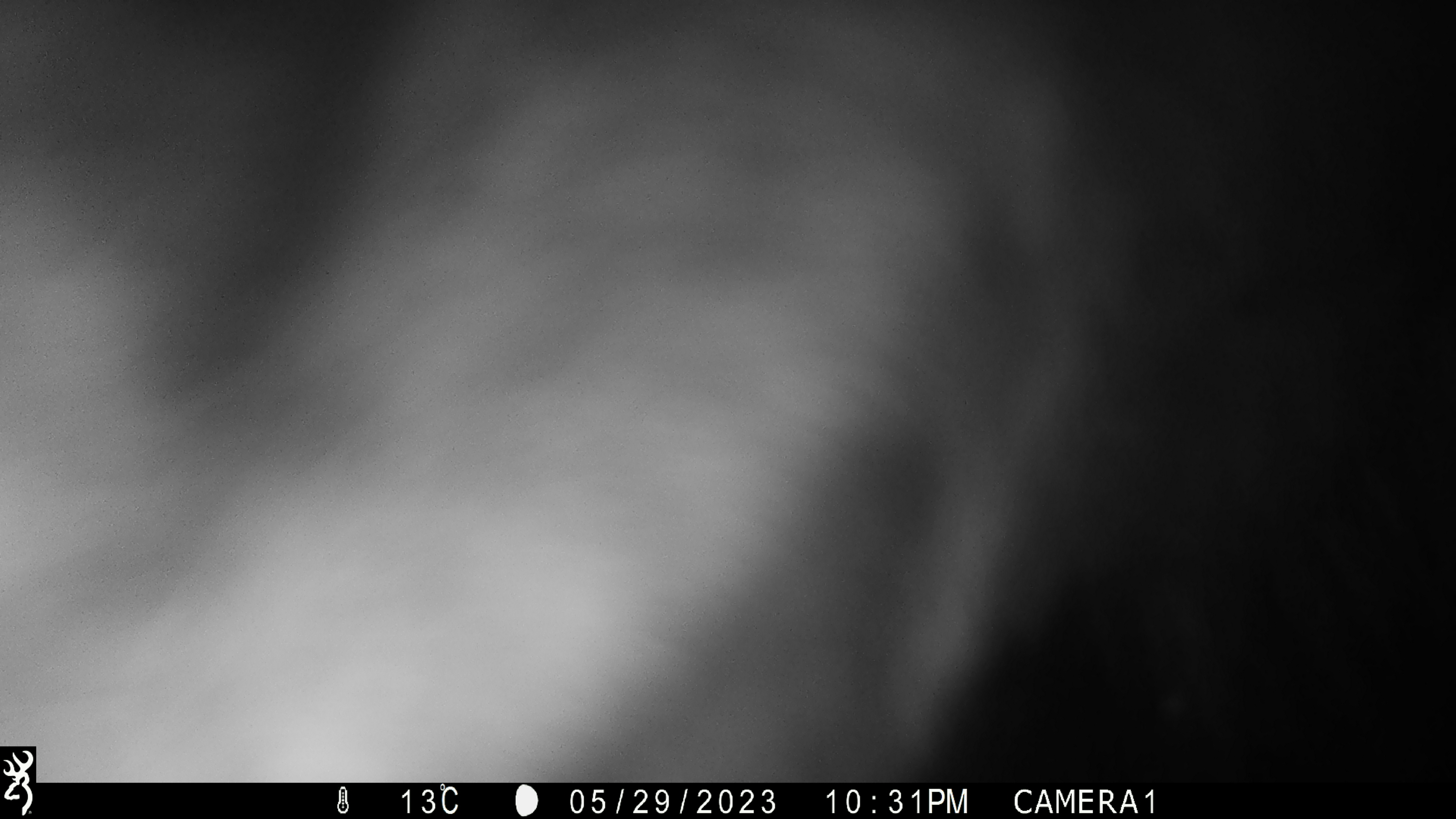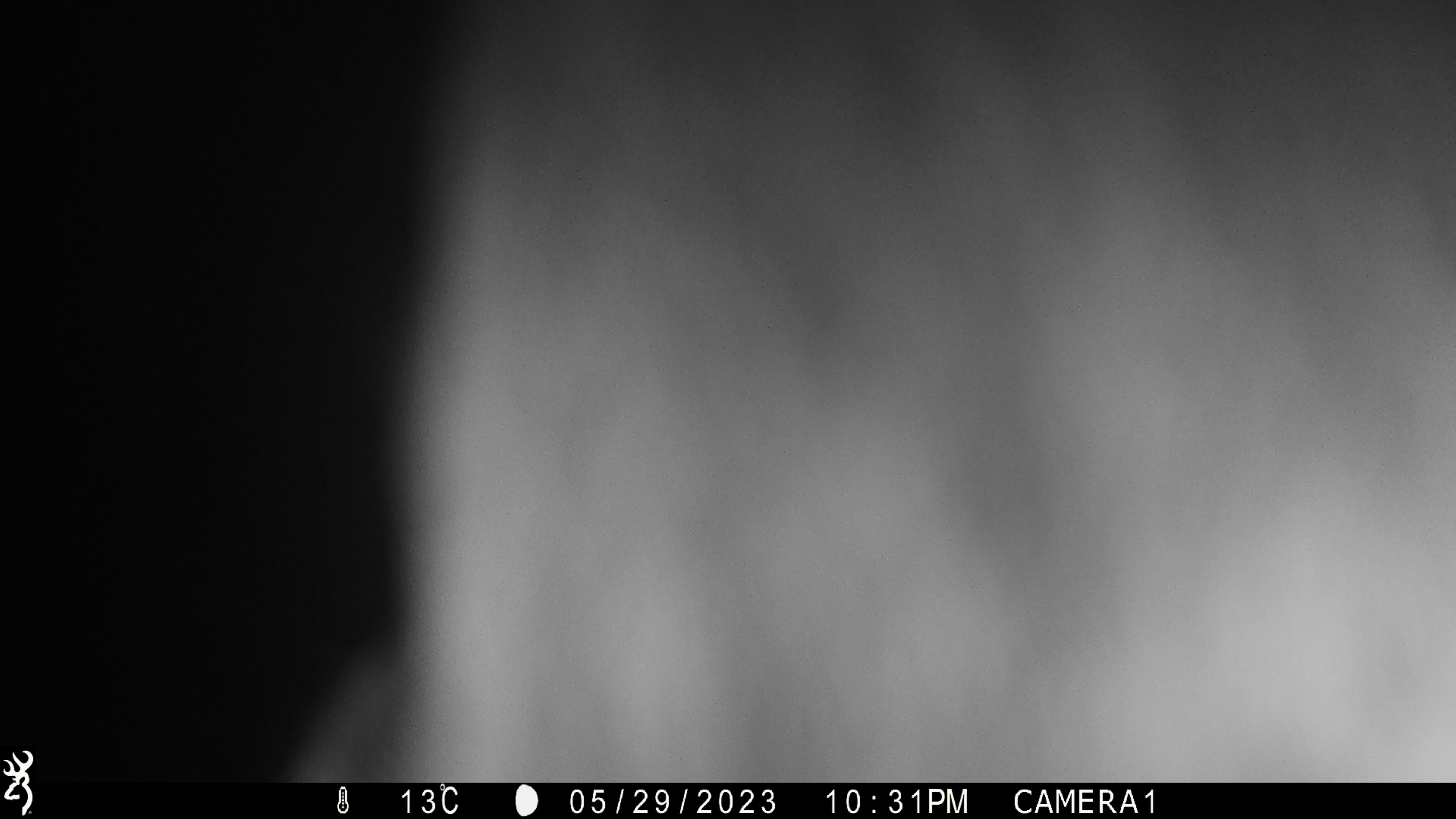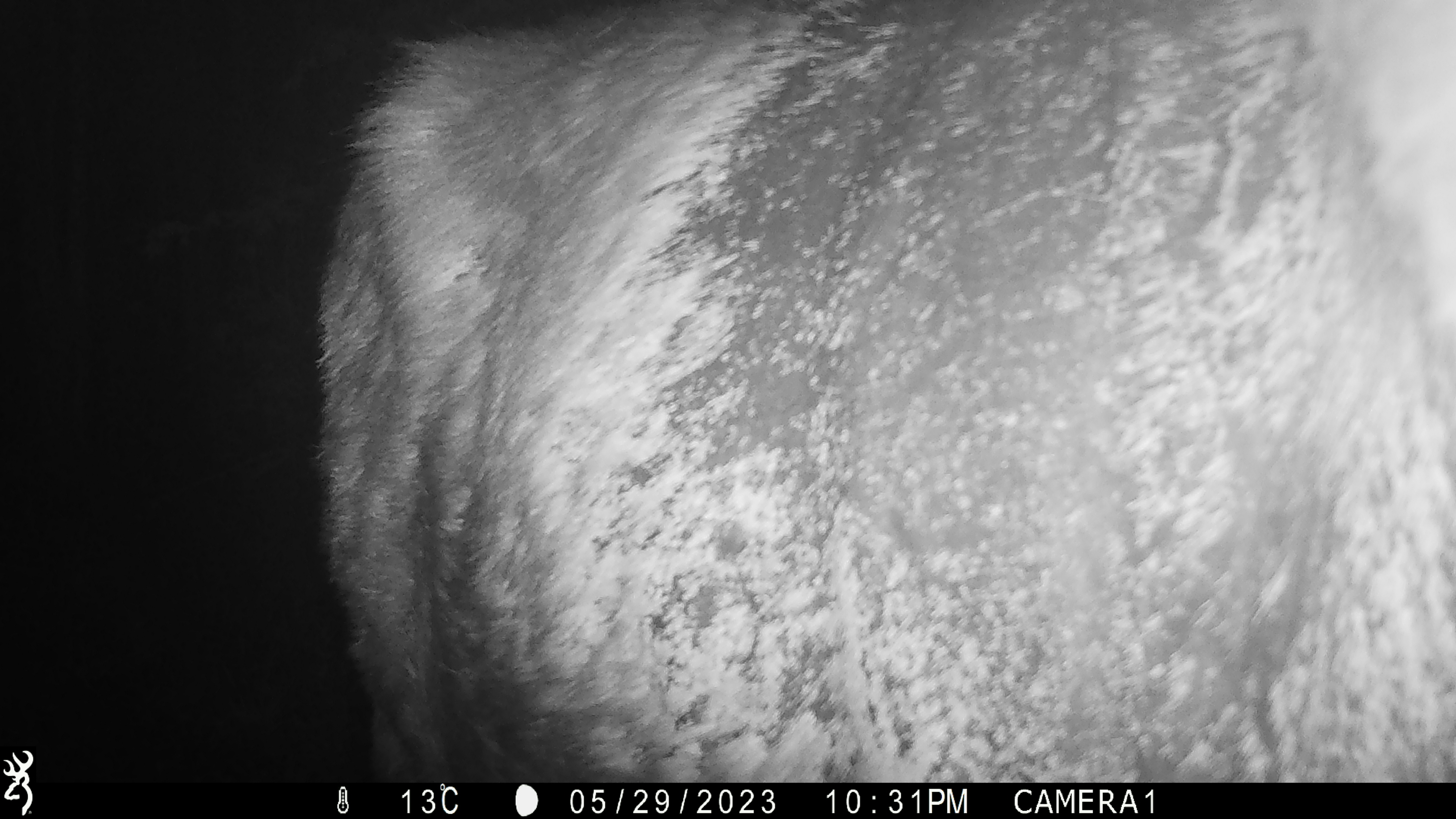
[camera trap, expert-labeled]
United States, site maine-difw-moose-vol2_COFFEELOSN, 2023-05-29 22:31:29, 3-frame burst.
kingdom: Animalia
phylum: Chordata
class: Mammalia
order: Artiodactyla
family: Cervidae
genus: Alces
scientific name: Alces alces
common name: moose